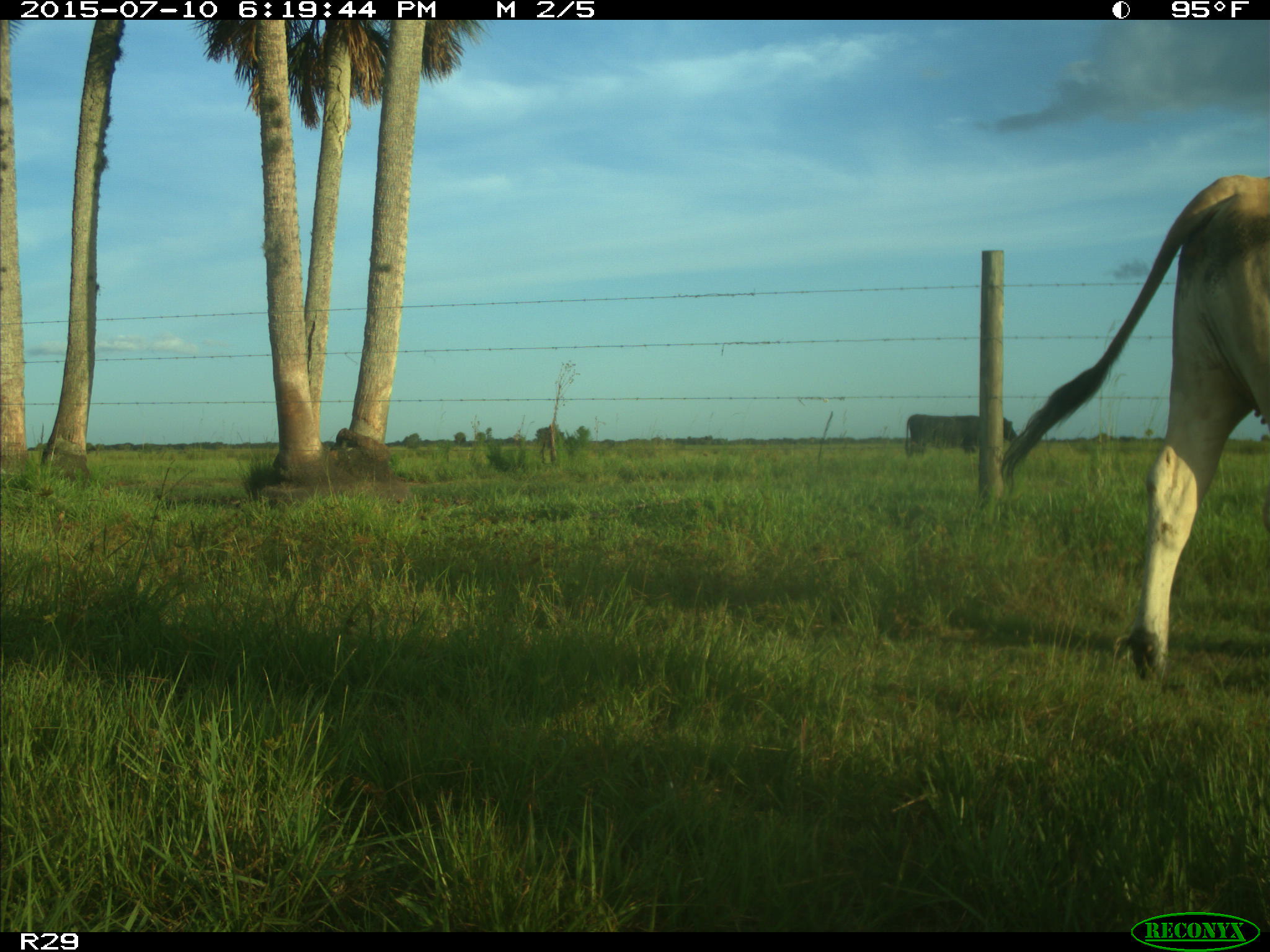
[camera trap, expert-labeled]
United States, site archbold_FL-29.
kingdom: Animalia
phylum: Chordata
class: Mammalia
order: Artiodactyla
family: Bovidae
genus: Bos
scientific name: Bos taurus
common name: domestic cow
Bos taurus (domestic cow).